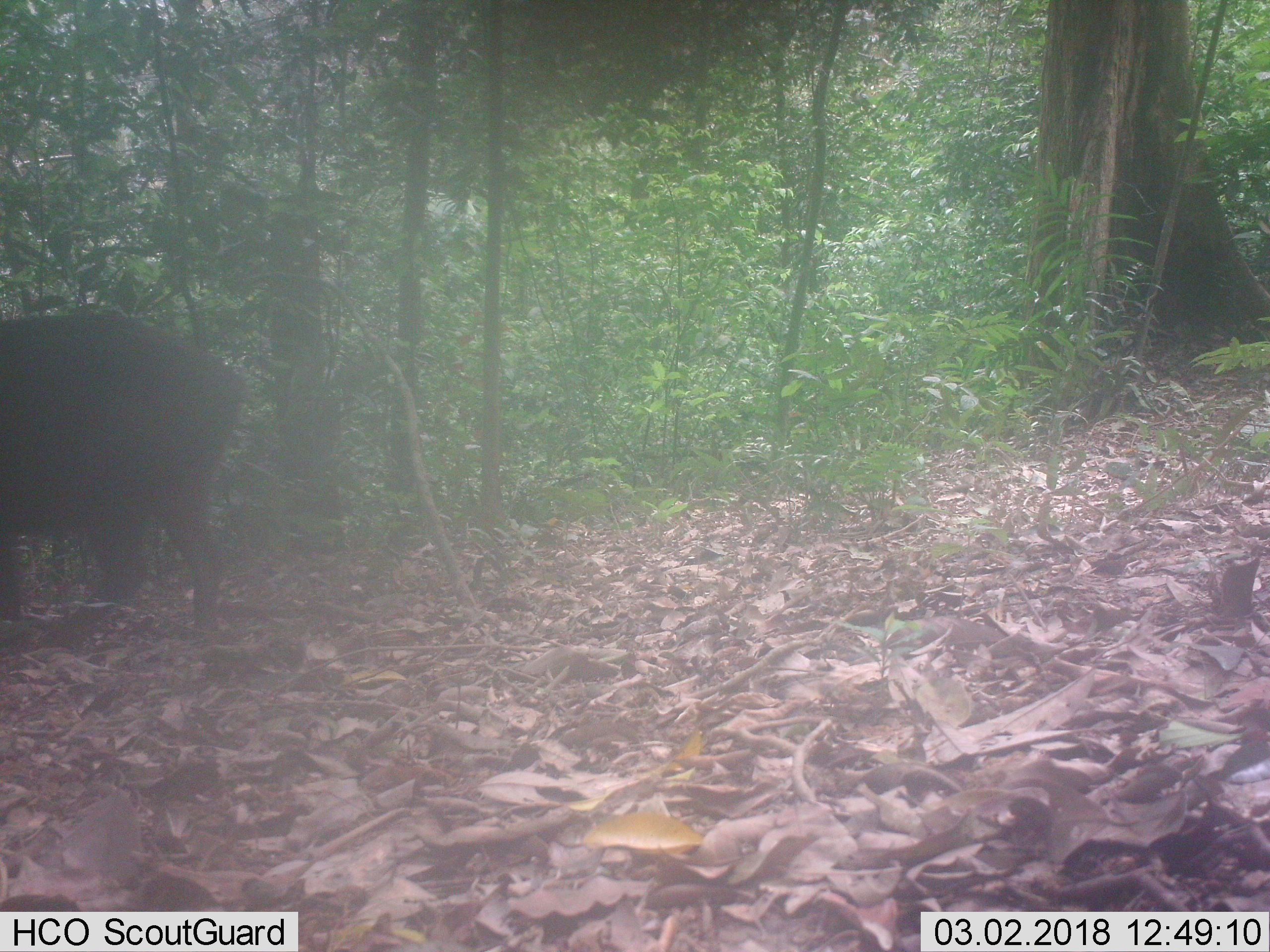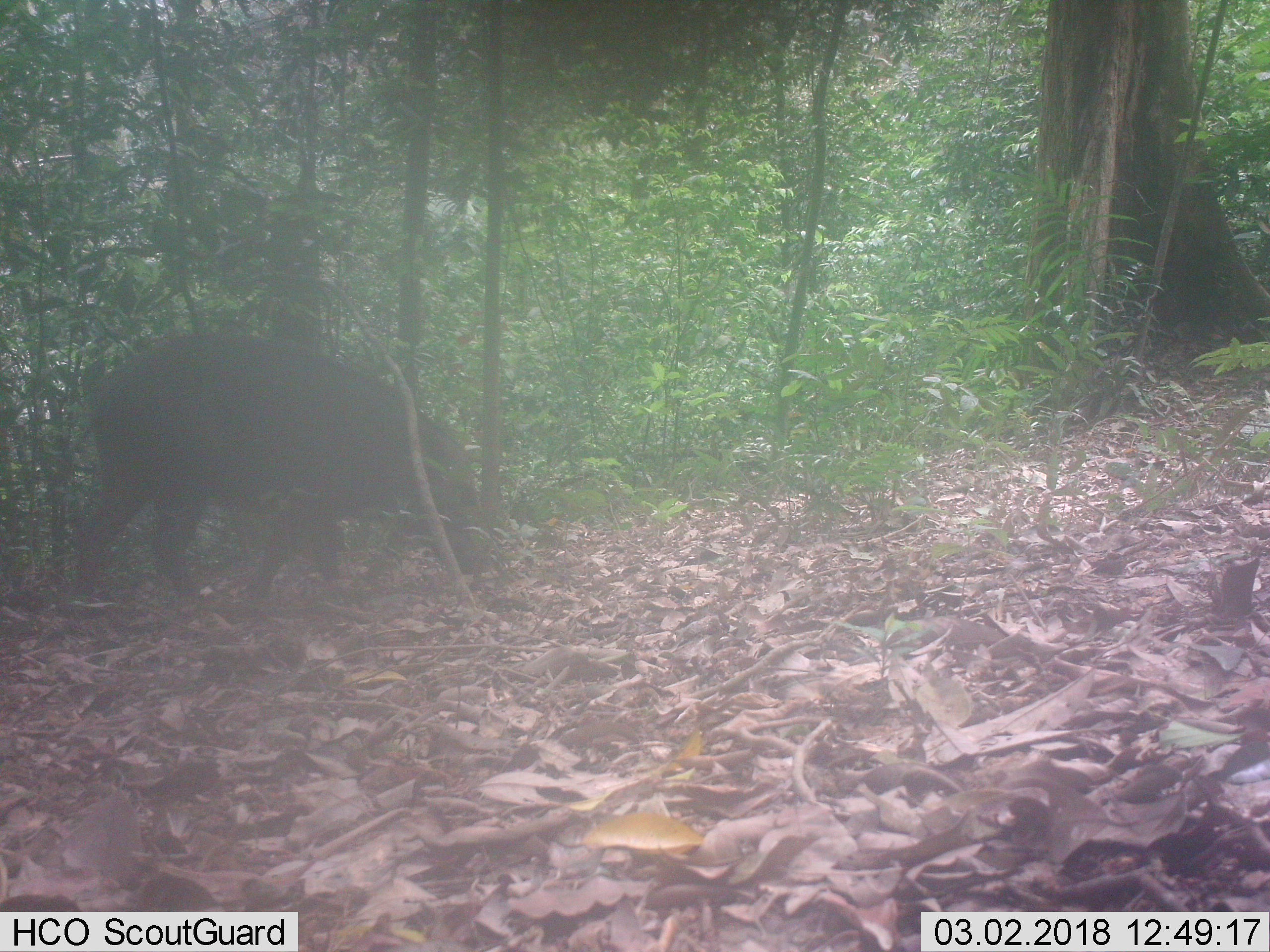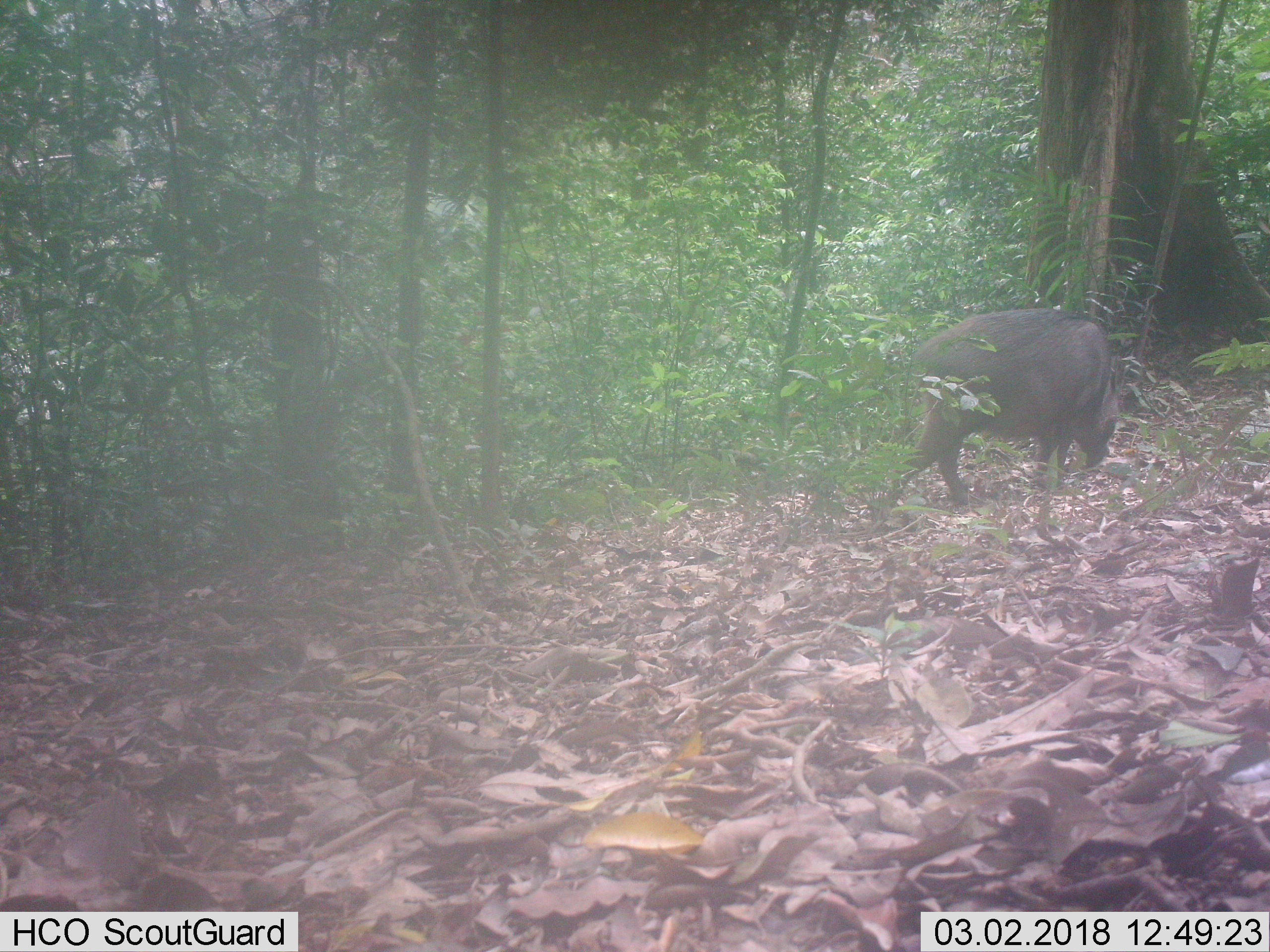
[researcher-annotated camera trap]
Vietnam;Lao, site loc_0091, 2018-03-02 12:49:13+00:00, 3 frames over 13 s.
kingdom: Animalia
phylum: Chordata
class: Mammalia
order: Artiodactyla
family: Suidae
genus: Sus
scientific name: Sus scrofa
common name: eurasian wild pig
Eurasian wild pig (Sus scrofa). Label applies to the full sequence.